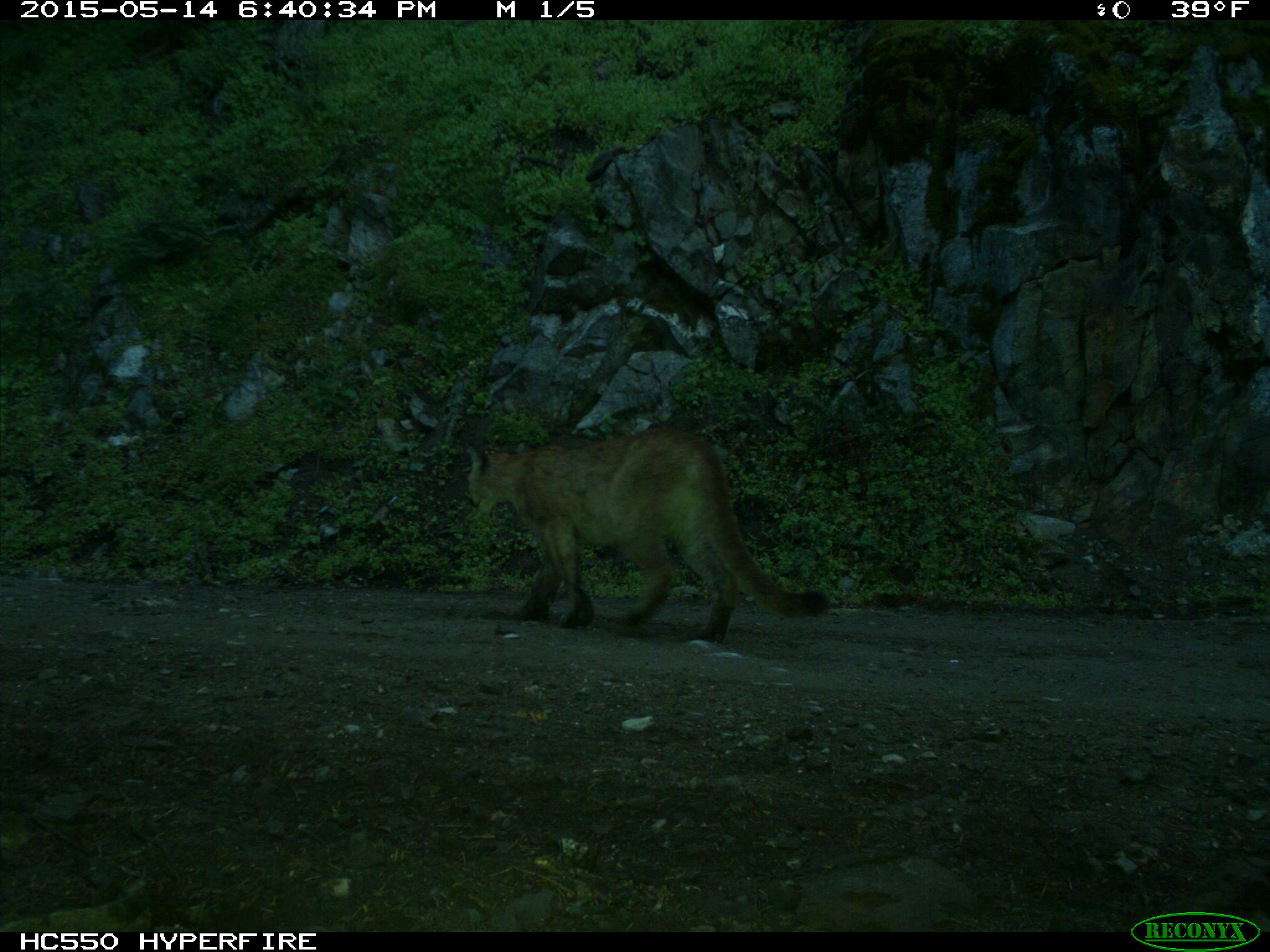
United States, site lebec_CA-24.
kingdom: Animalia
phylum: Chordata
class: Mammalia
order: Carnivora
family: Felidae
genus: Puma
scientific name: Puma concolor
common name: mountain lion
Puma concolor (mountain lion).